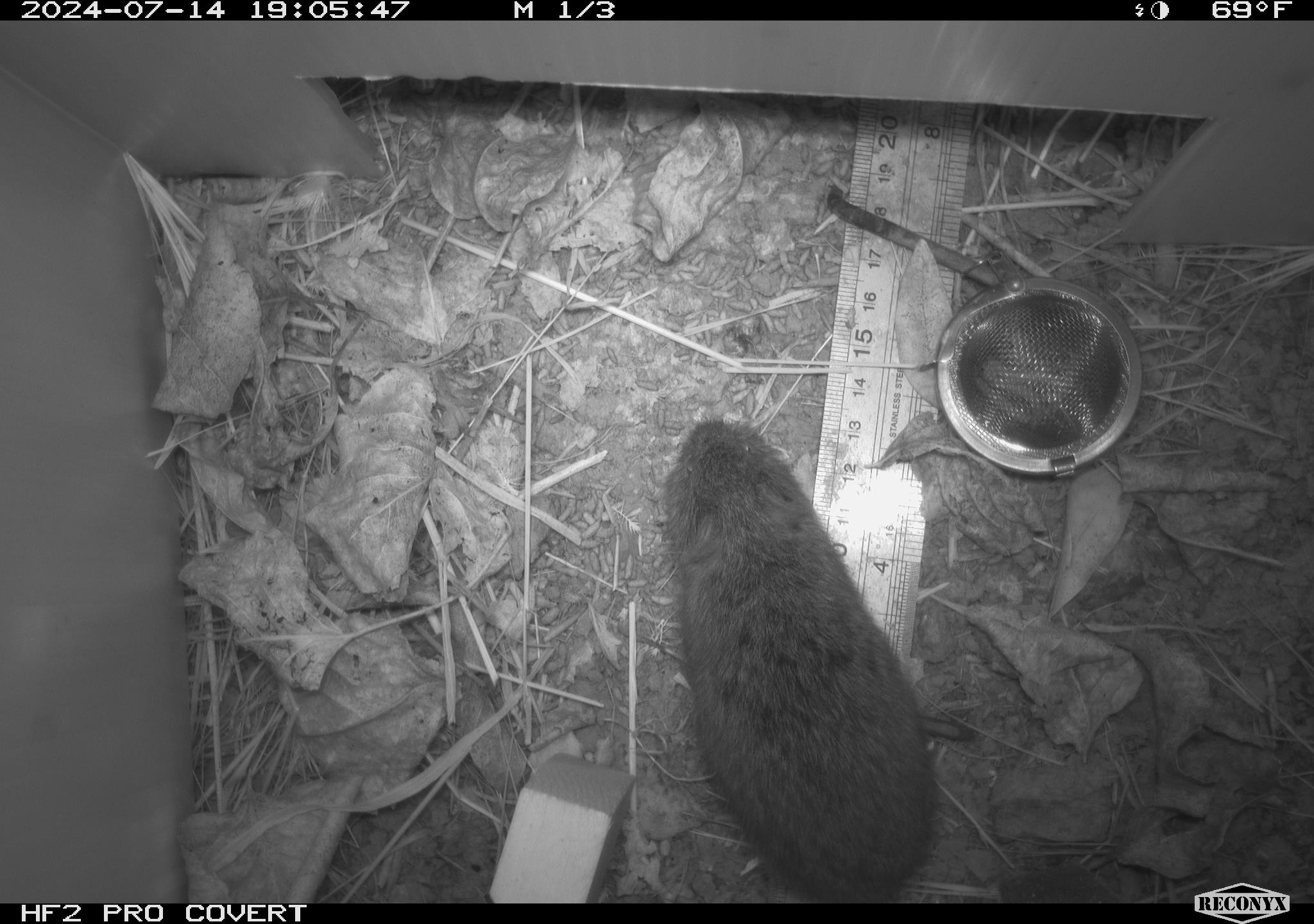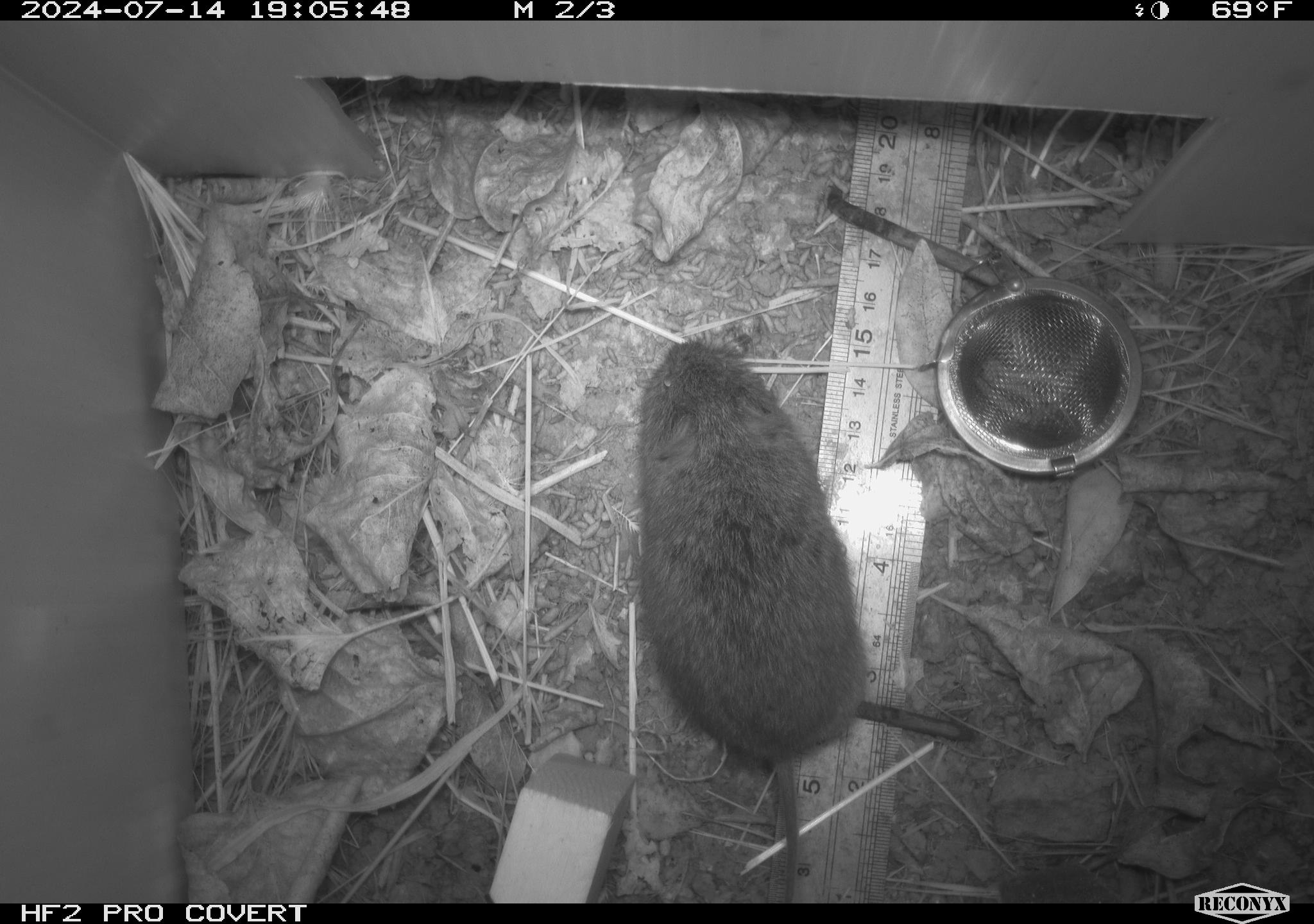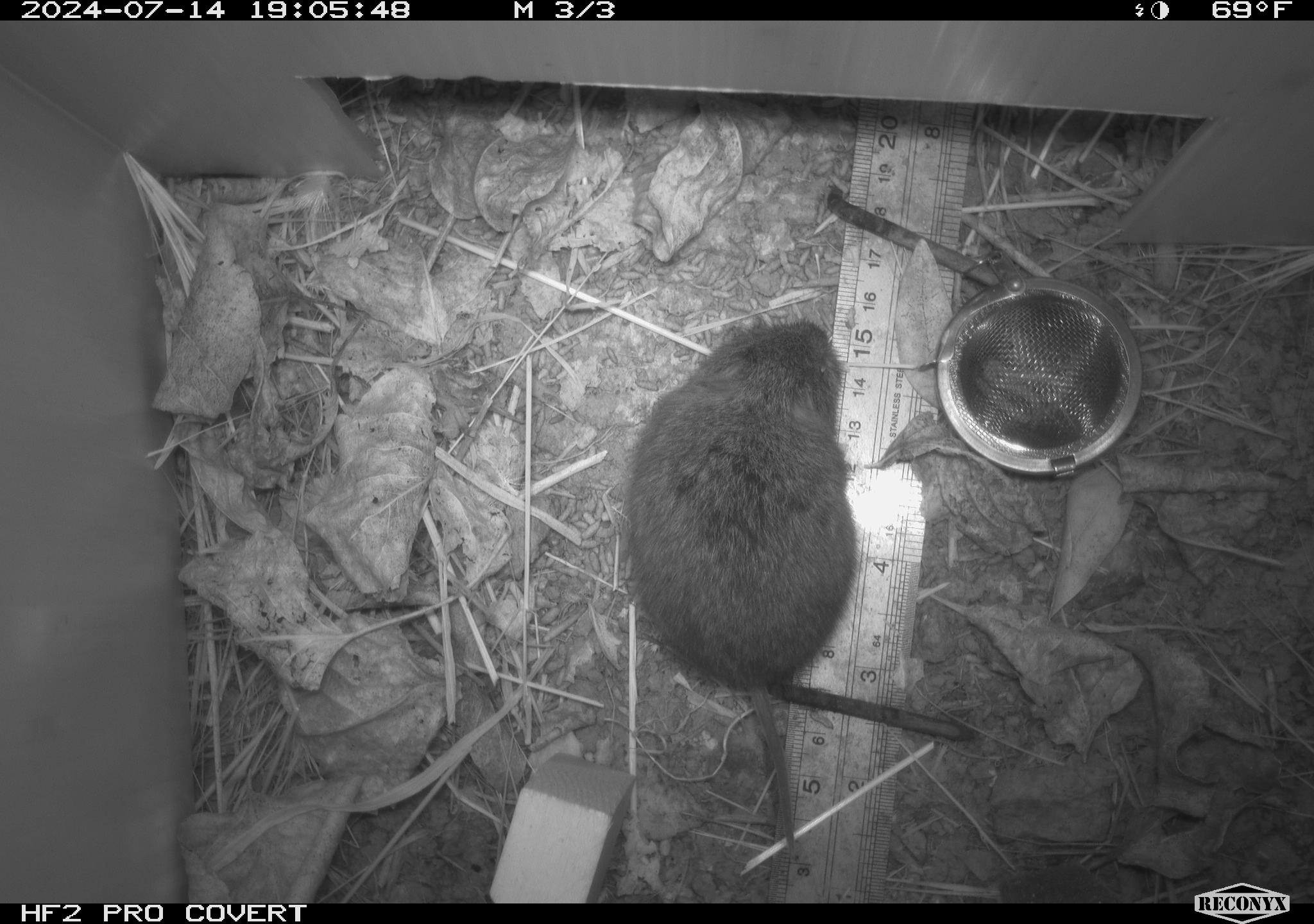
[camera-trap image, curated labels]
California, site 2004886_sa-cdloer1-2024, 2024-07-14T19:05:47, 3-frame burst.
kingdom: Animalia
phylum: Chordata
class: Mammalia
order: Rodentia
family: Cricetidae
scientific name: Arvicolinae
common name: voles, lemmings, and muskrats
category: arvicolinae subfamily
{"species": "arvicolinae subfamily (voles, lemmings, and muskrats) (Arvicolinae)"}